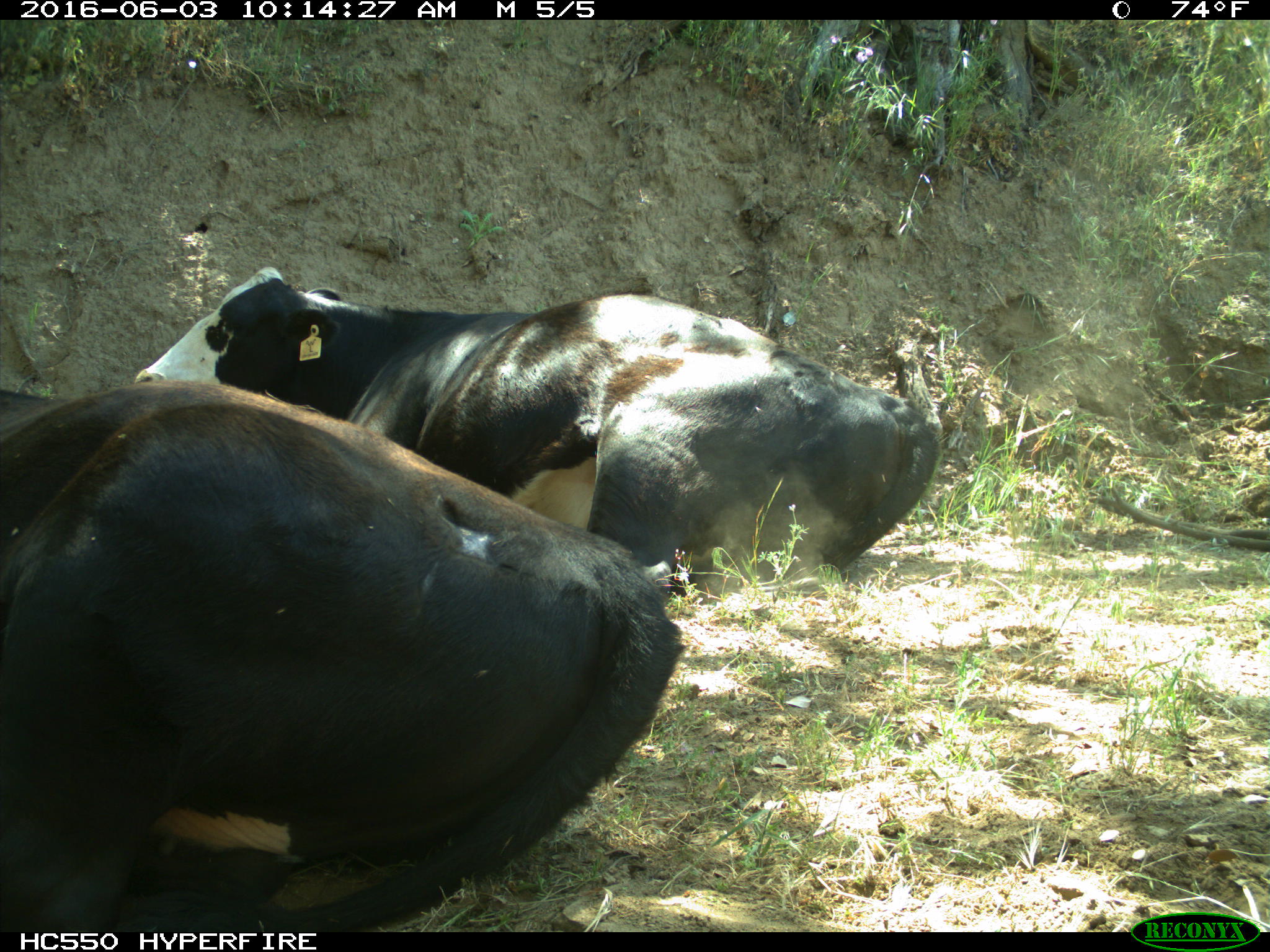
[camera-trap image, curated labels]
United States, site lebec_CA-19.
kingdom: Animalia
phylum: Chordata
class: Mammalia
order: Artiodactyla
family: Bovidae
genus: Bos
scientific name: Bos taurus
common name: domestic cow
Bos taurus (domestic cow).